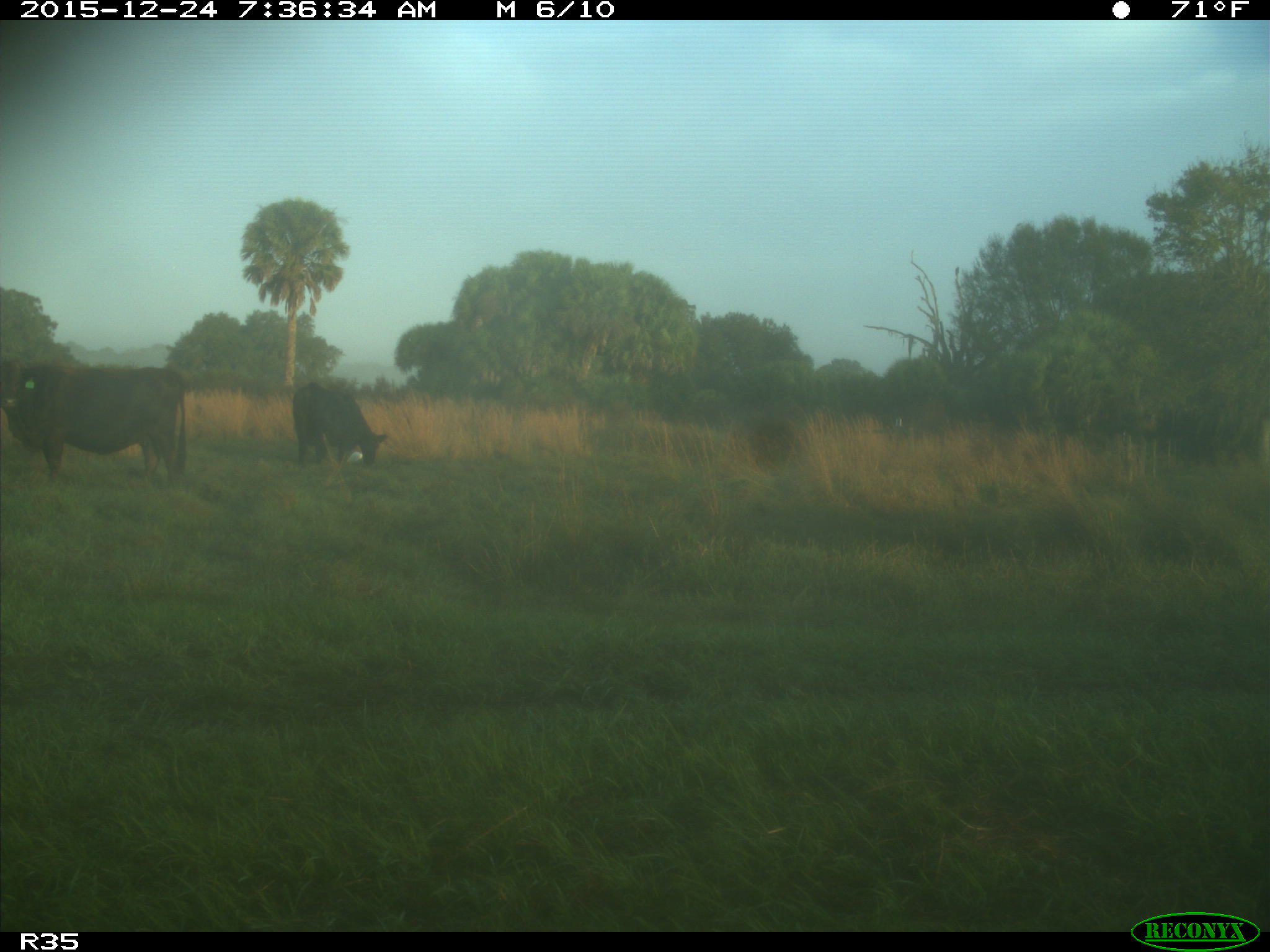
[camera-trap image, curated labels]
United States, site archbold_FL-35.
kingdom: Animalia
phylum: Chordata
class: Mammalia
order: Artiodactyla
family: Bovidae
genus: Bos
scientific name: Bos taurus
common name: domestic cow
Bos taurus (domestic cow).